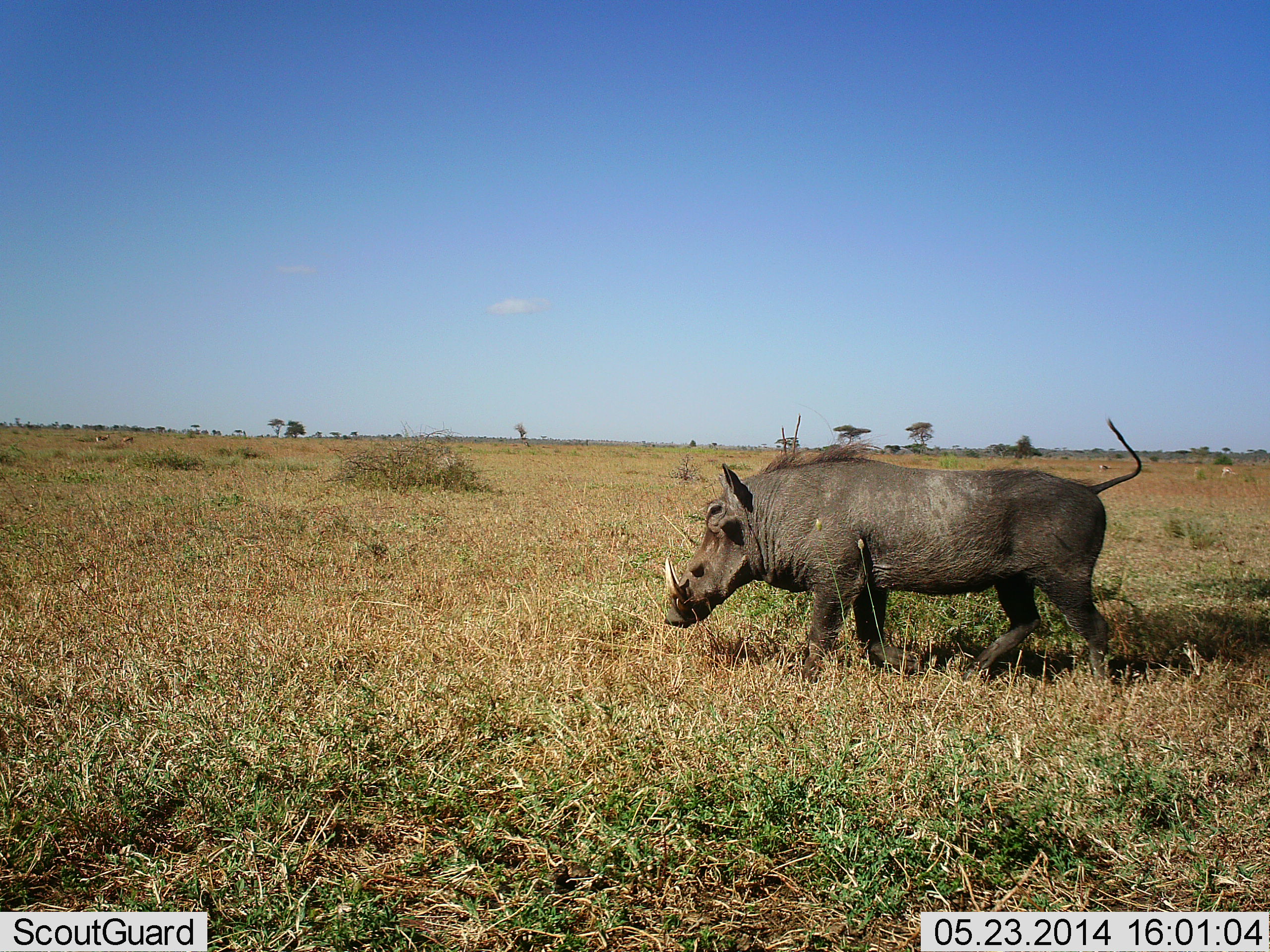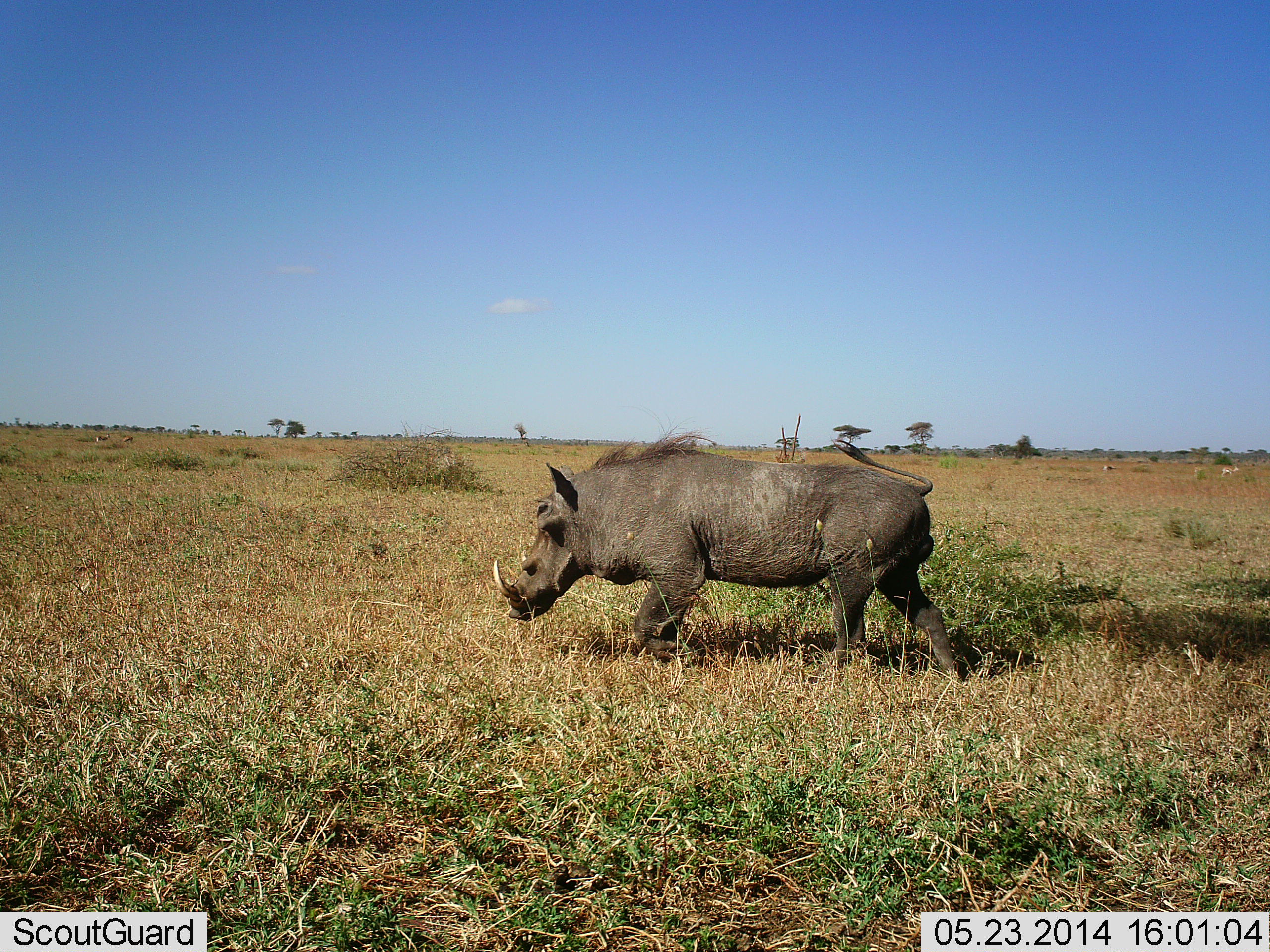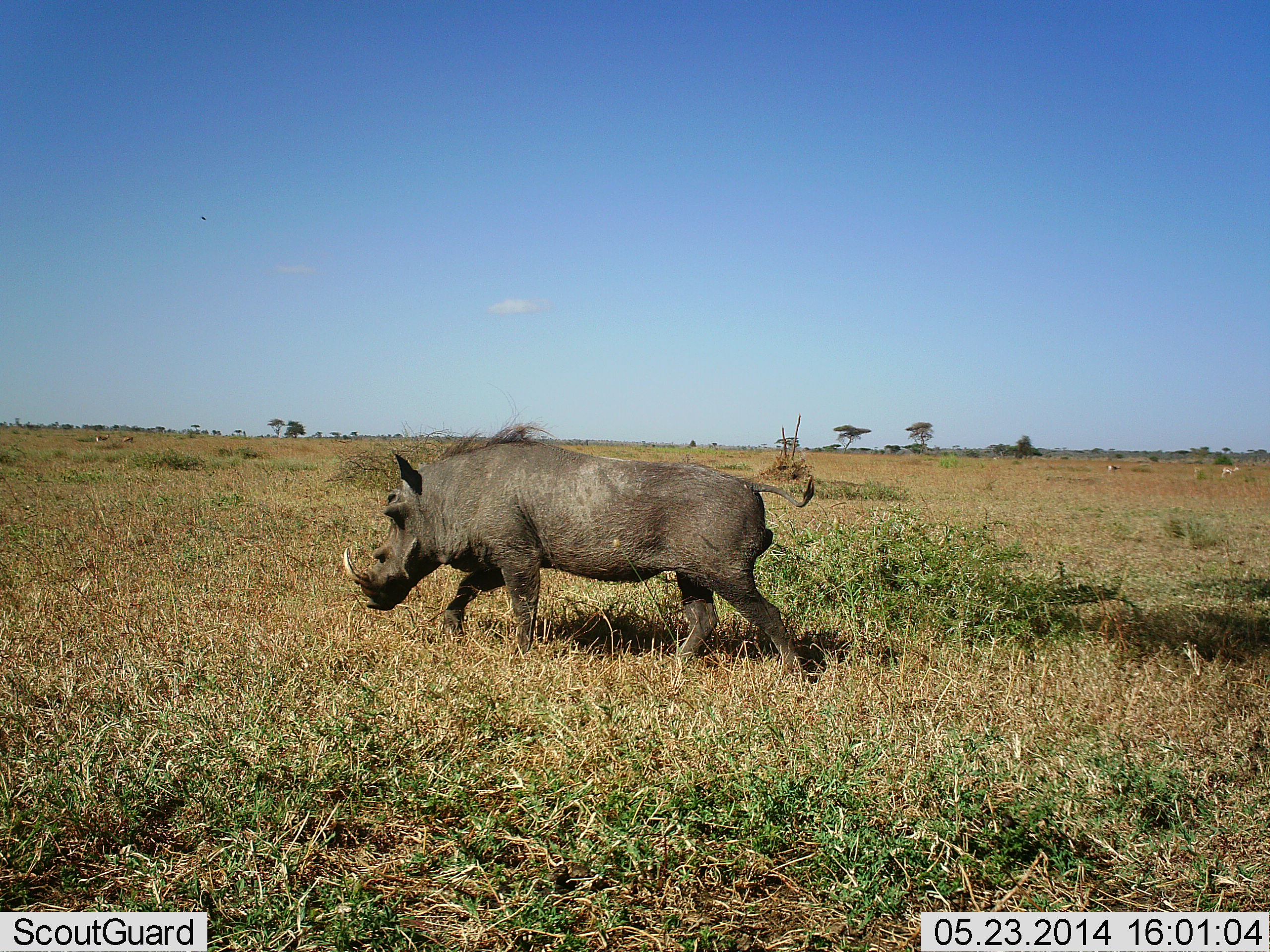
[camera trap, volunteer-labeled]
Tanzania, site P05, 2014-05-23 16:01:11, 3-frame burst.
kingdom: Animalia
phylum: Chordata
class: Mammalia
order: Artiodactyla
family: Suidae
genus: Phacochoerus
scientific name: Phacochoerus africanus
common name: warthog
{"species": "warthog (Phacochoerus africanus)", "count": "1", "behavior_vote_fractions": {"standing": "0%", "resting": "0%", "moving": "100%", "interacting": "0%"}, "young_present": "0%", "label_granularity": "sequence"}